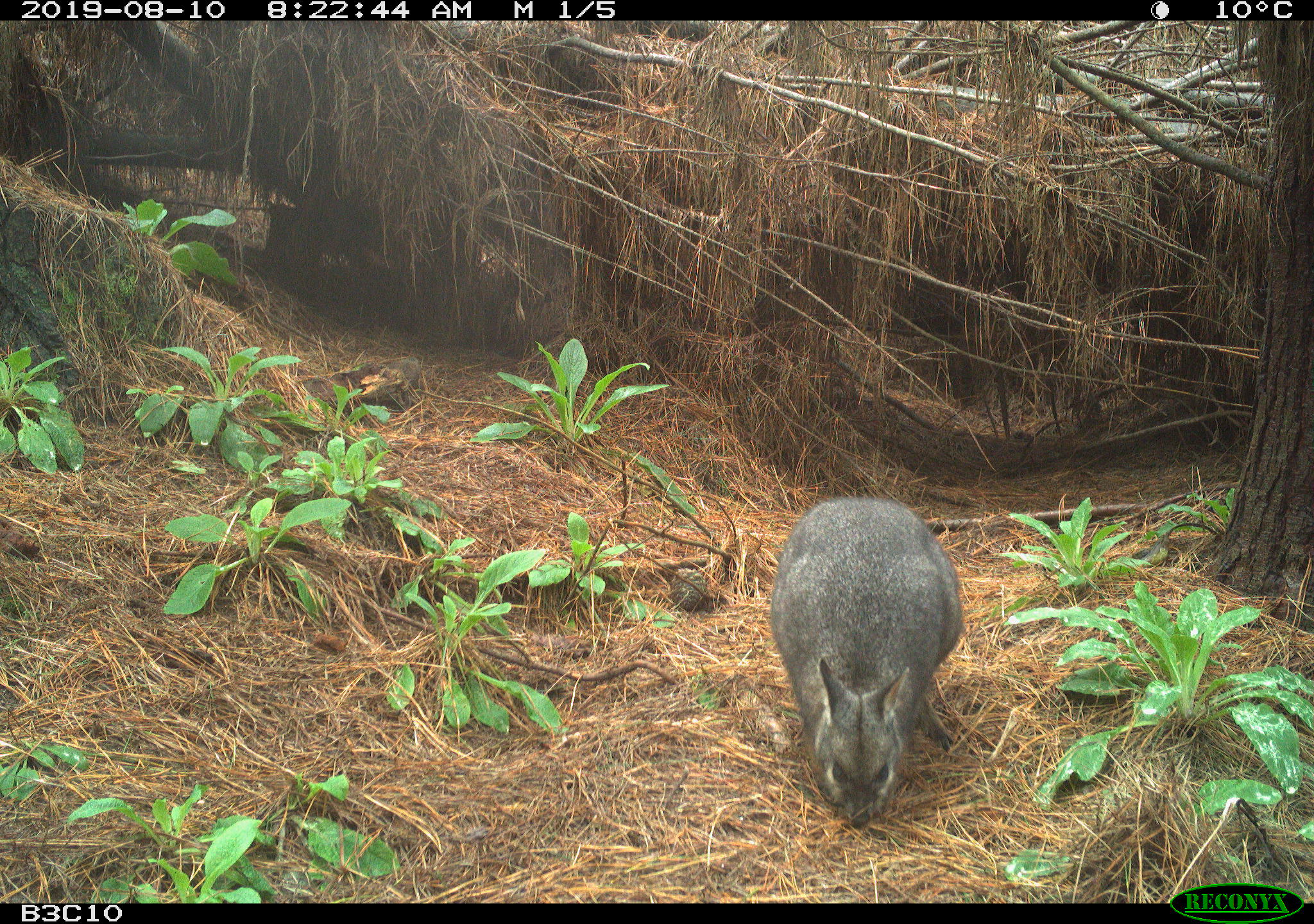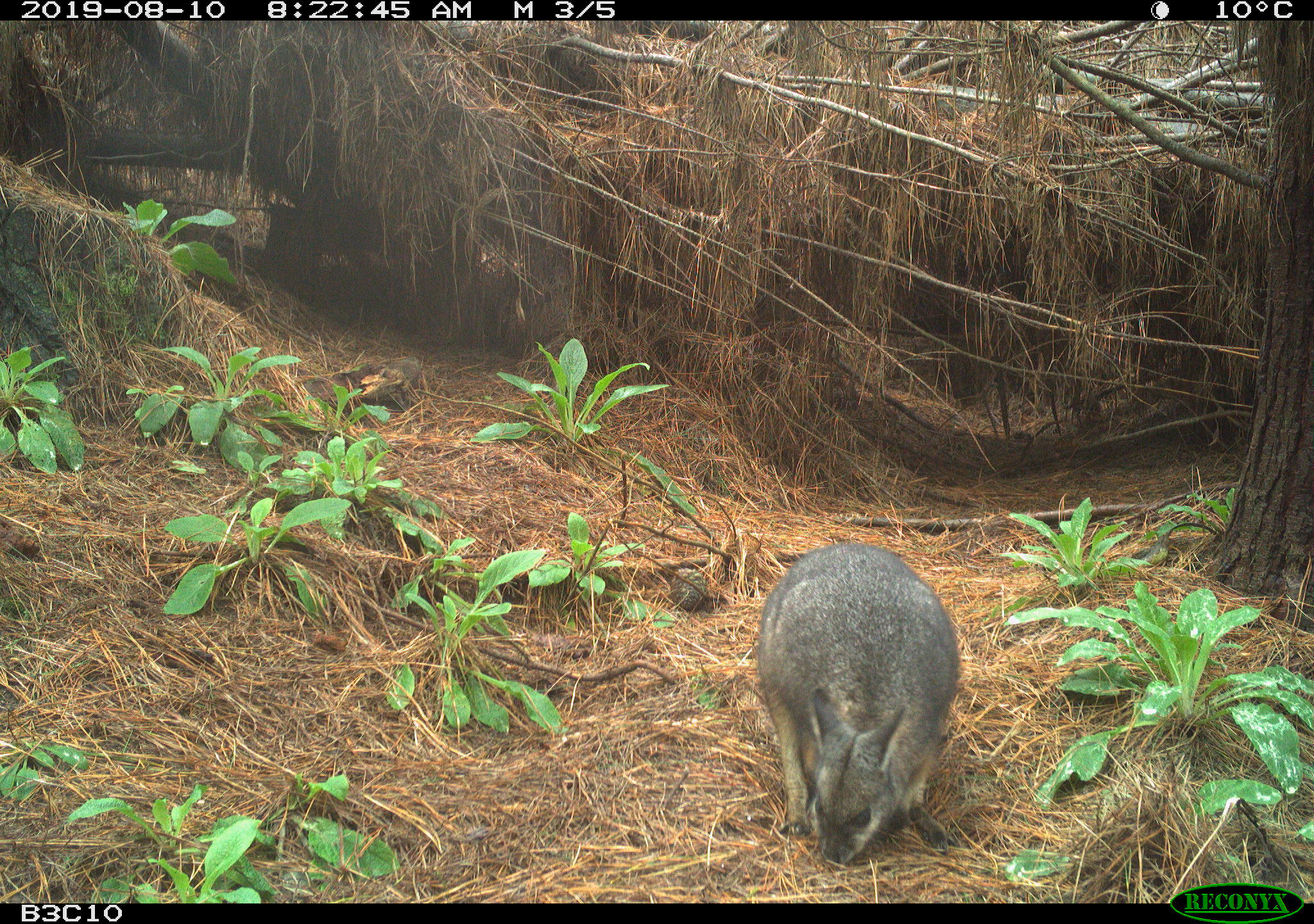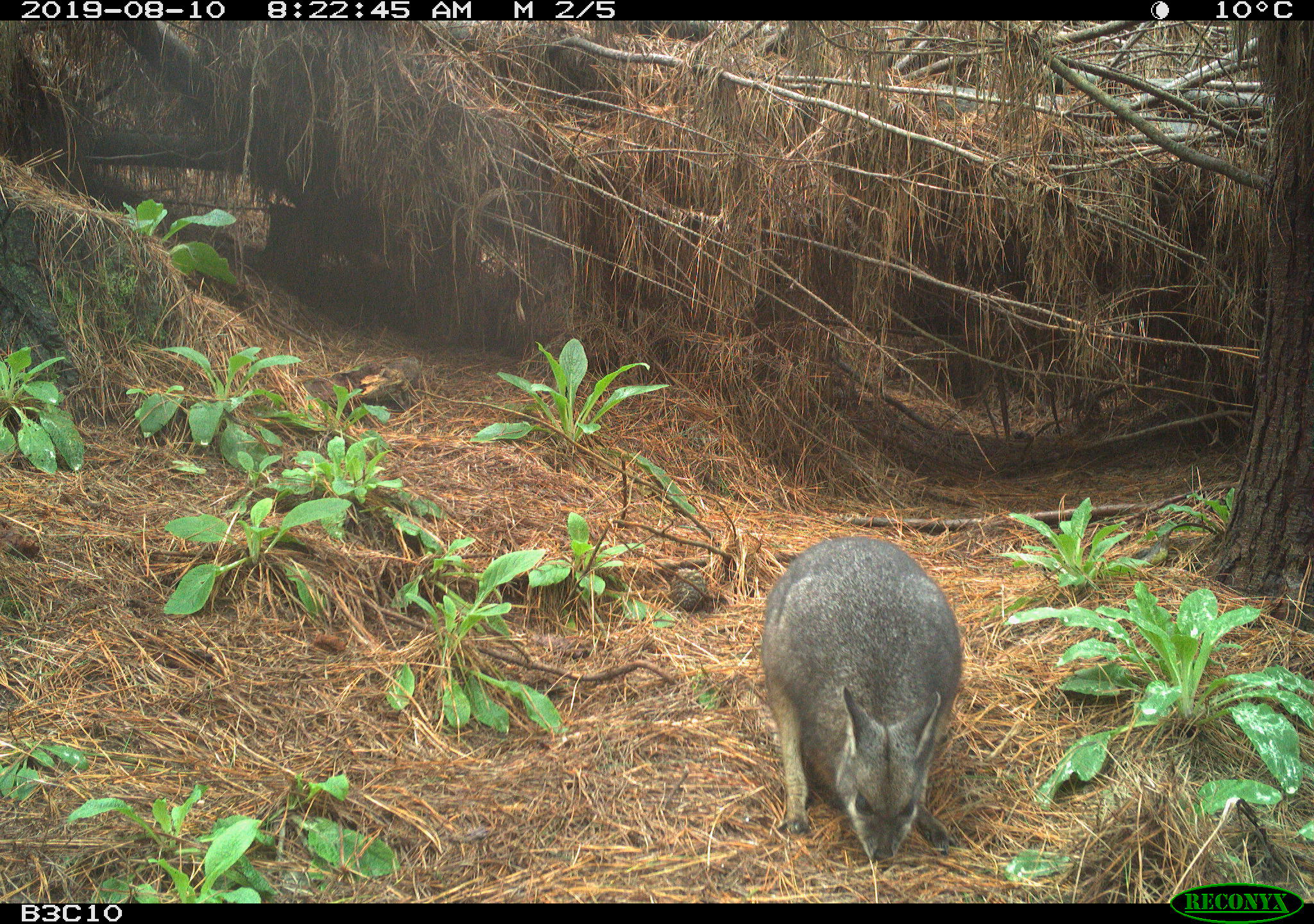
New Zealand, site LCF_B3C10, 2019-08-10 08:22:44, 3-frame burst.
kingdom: Animalia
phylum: Chordata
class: Mammalia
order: Diprotodontia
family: Macropodidae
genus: Notamacropus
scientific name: Notamacropus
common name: wallaby